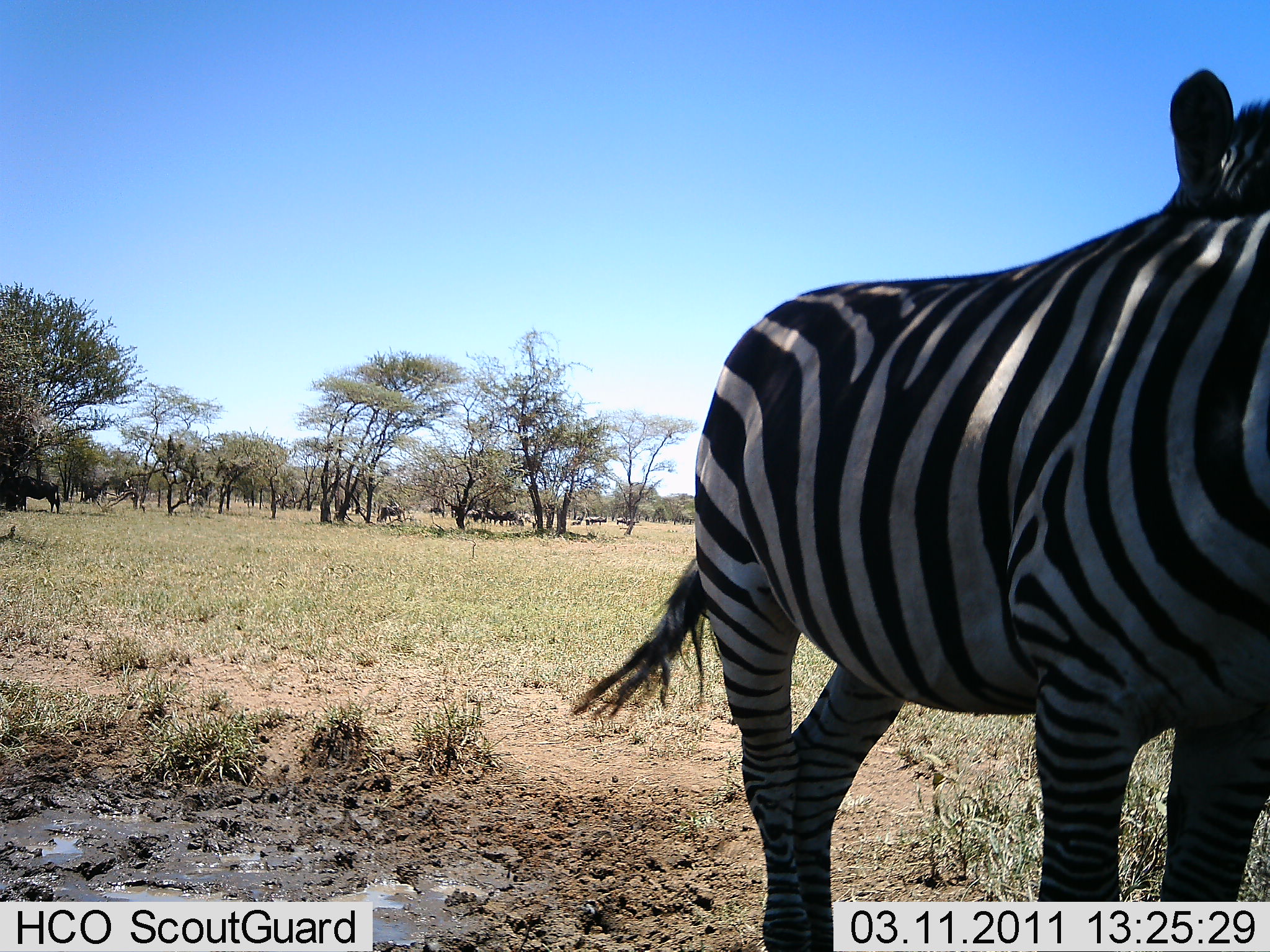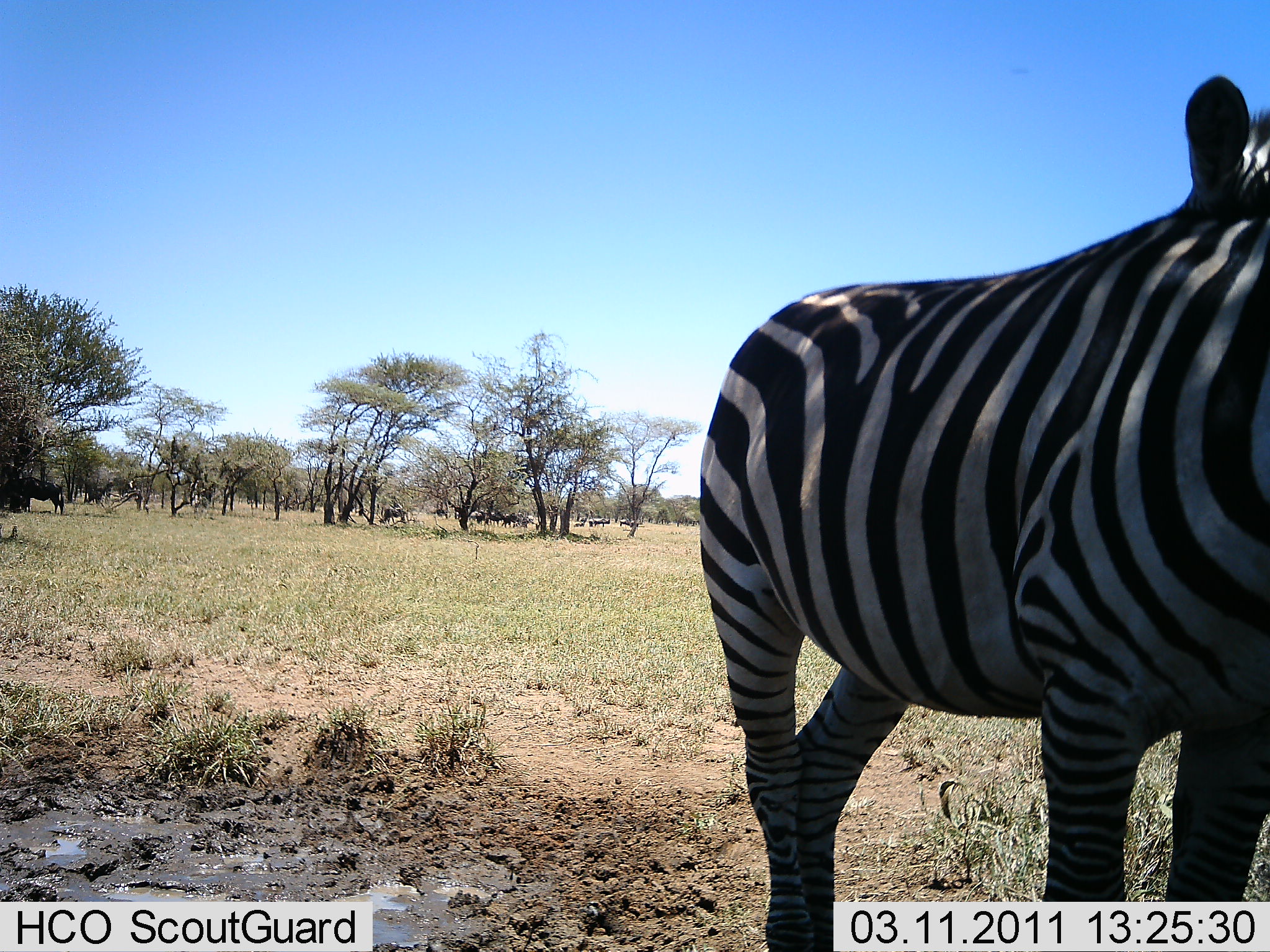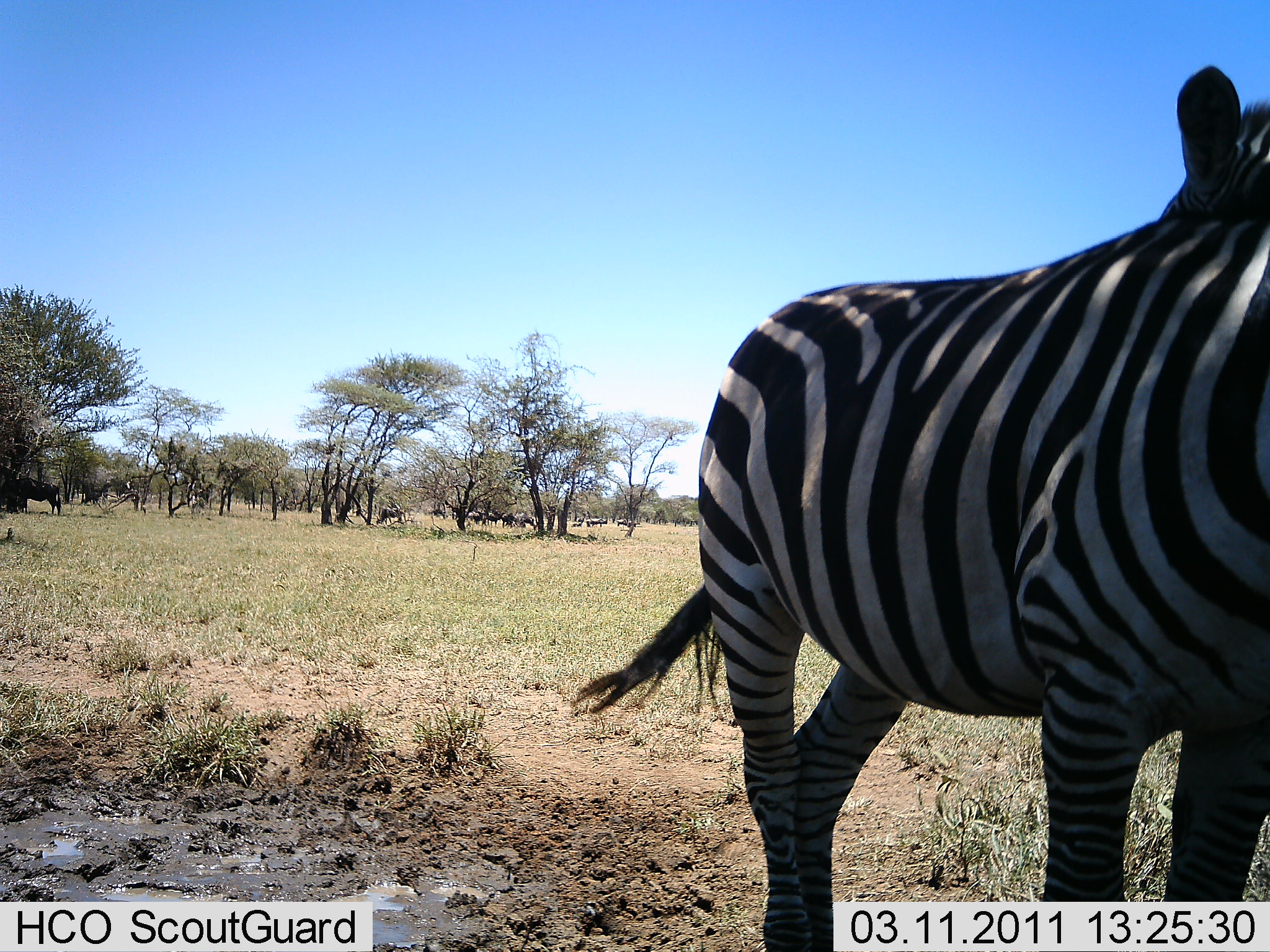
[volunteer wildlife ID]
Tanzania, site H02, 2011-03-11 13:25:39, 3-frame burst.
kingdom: Animalia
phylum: Chordata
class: Mammalia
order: Perissodactyla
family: Equidae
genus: Equus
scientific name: Equus quagga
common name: plains zebra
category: zebra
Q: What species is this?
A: Zebra (plains zebra) (Equus quagga).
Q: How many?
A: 1.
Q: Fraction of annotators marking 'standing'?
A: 94%.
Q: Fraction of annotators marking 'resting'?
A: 0%.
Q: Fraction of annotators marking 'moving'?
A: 0%.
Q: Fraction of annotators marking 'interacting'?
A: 6%.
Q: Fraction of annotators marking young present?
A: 0%.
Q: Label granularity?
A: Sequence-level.